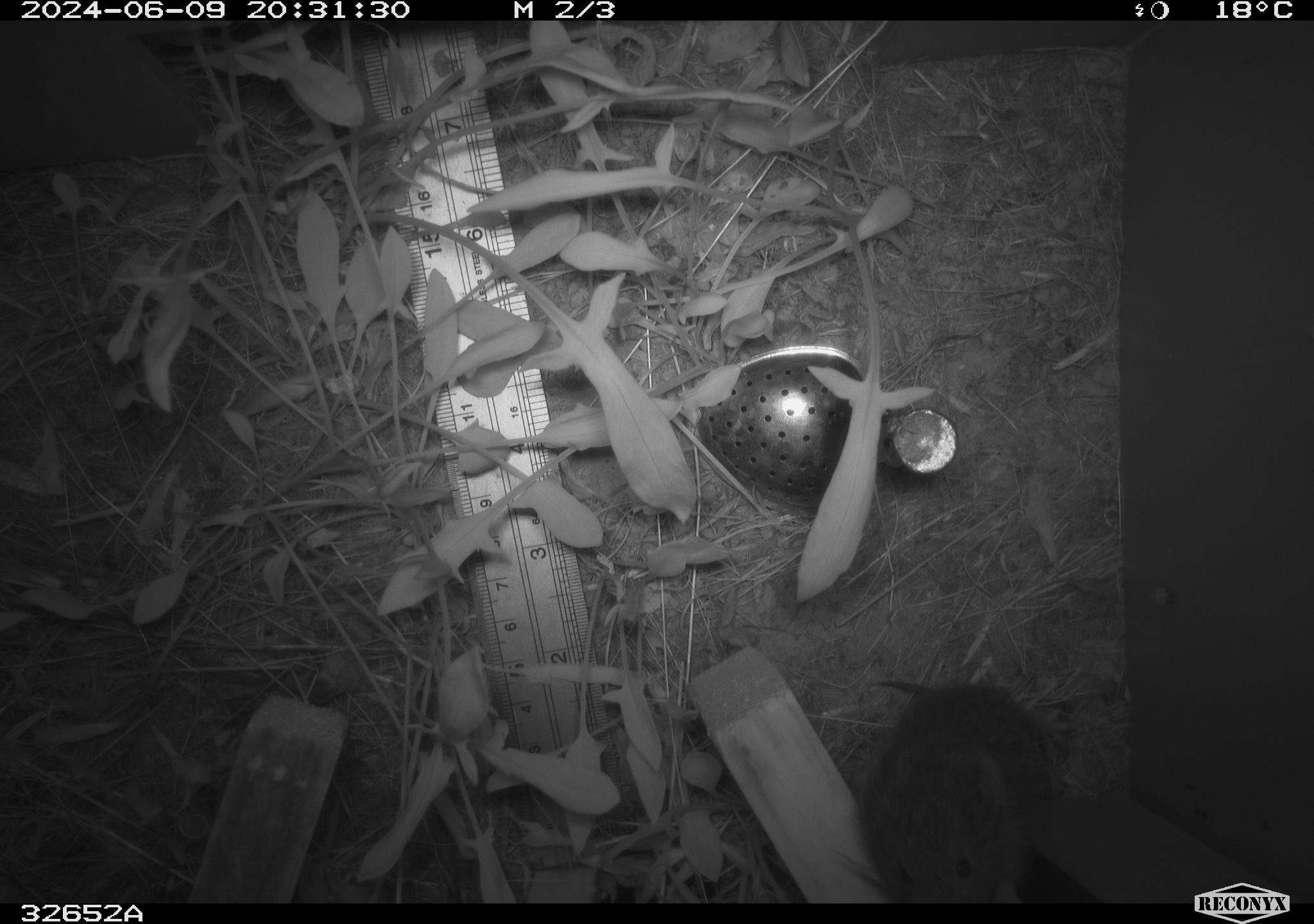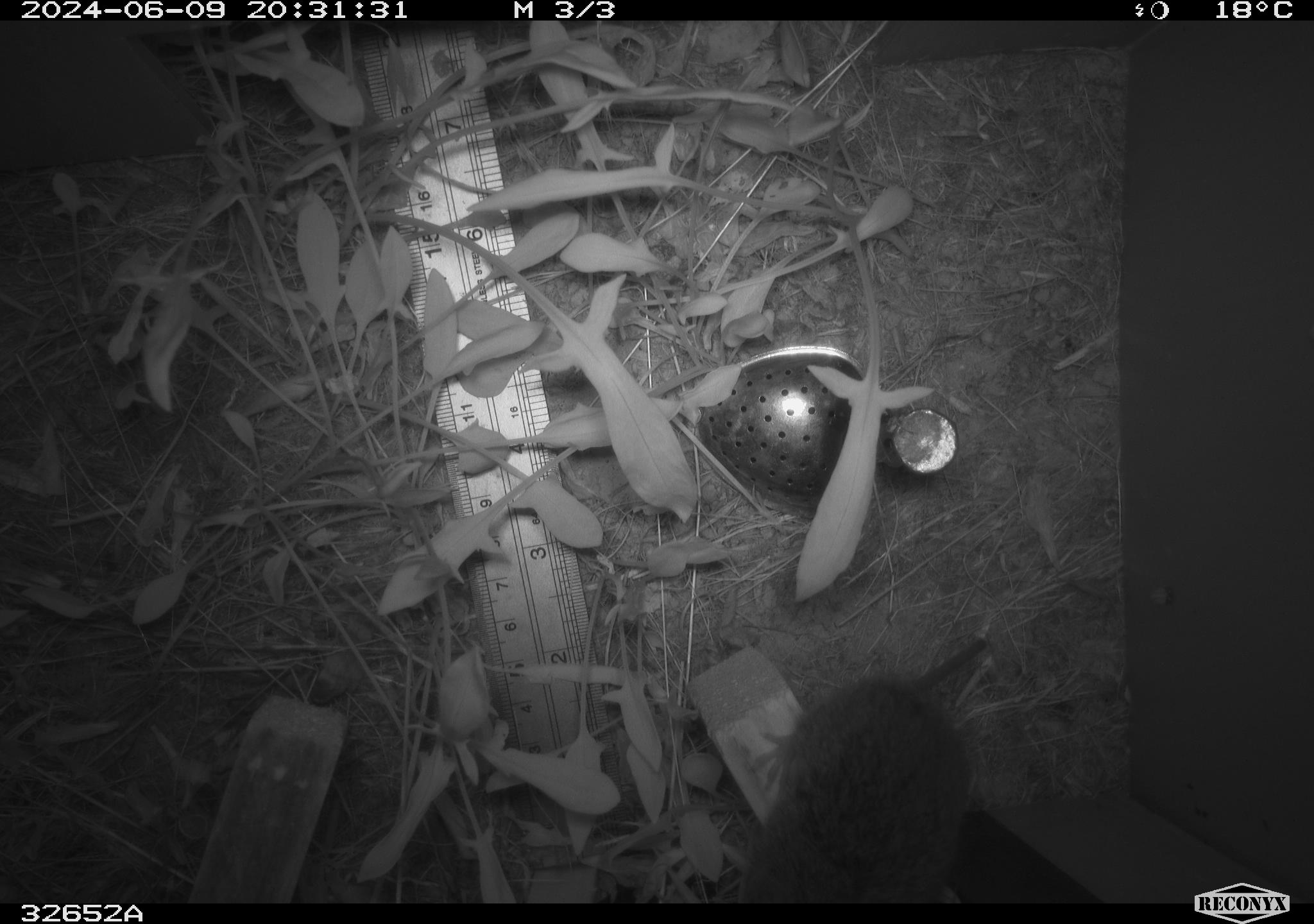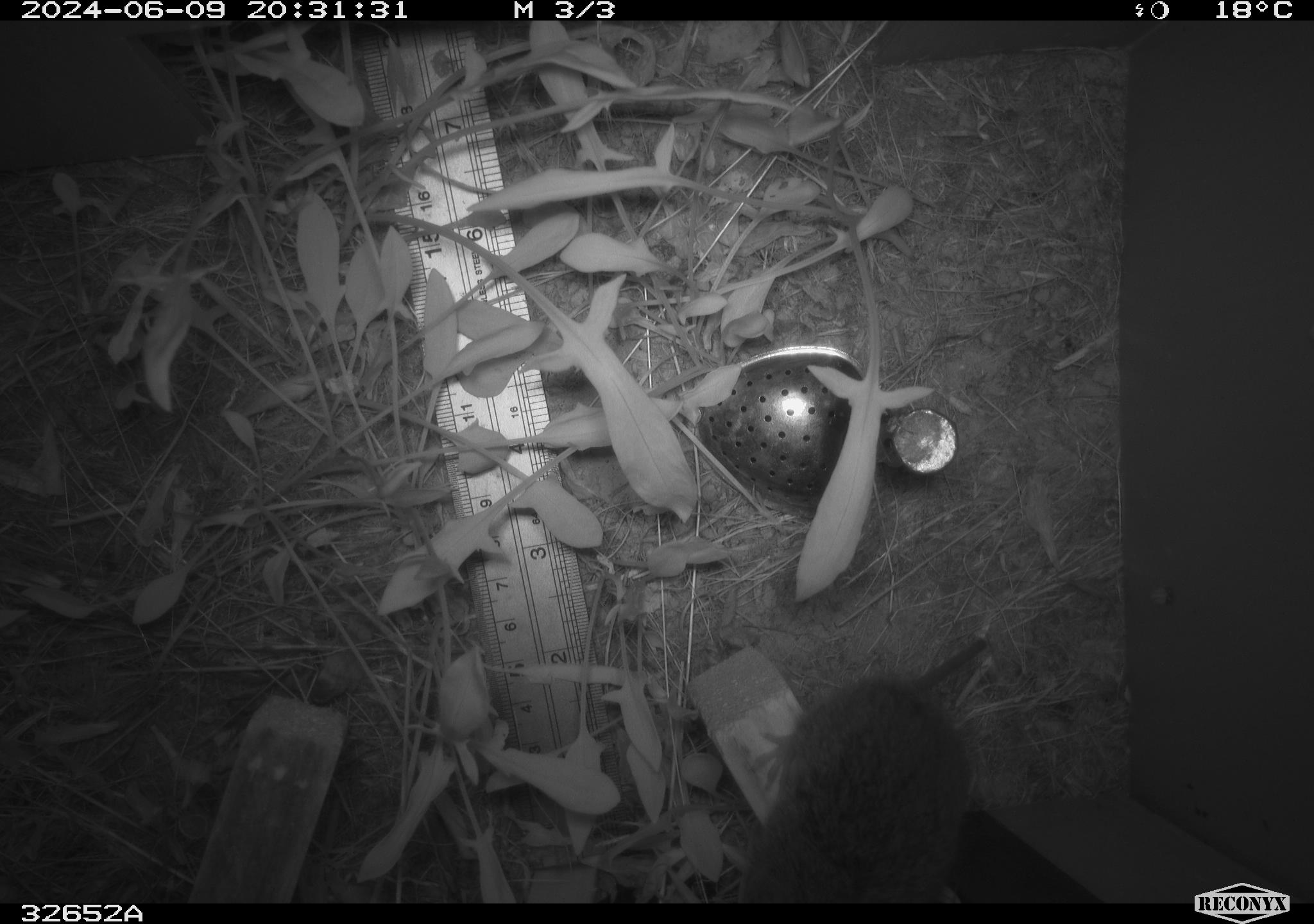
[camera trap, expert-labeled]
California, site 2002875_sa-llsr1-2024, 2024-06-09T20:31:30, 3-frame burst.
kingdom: Animalia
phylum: Chordata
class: Mammalia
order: Rodentia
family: Cricetidae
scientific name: Arvicolinae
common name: voles, lemmings, and muskrats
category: arvicolinae subfamily